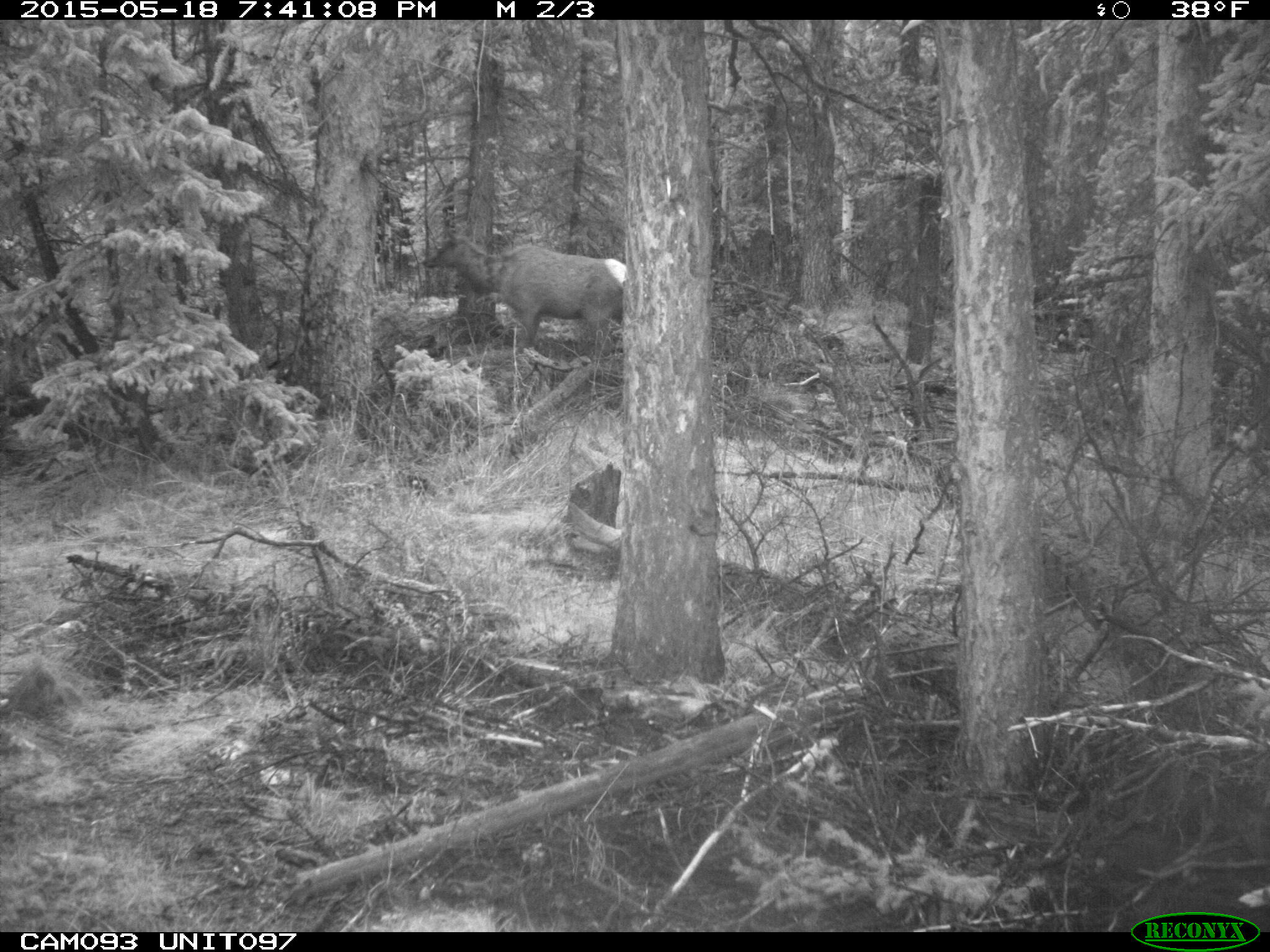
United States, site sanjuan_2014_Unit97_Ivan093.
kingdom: Animalia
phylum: Chordata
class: Mammalia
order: Artiodactyla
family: Cervidae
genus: Cervus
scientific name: Cervus elaphus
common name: red deer